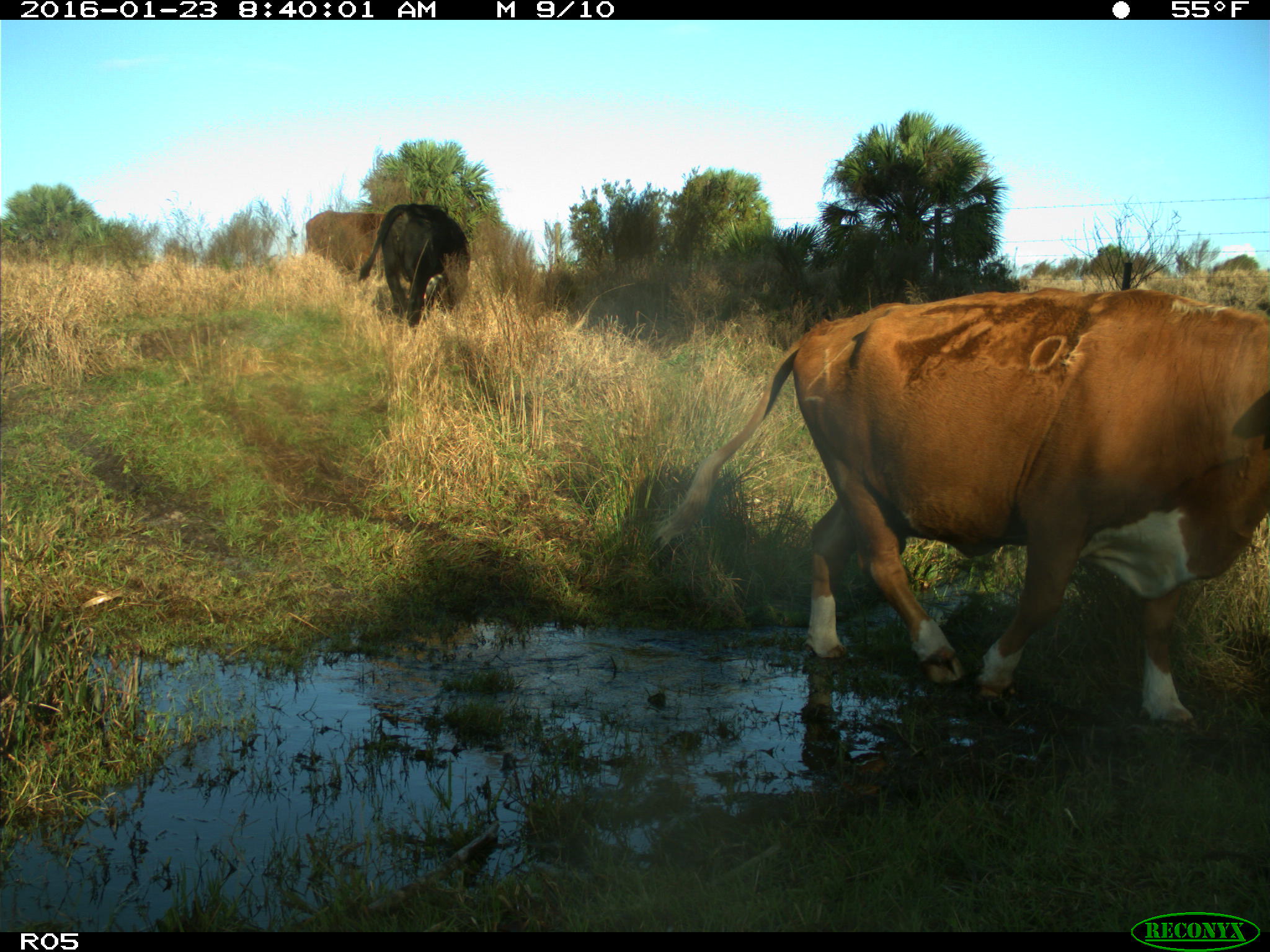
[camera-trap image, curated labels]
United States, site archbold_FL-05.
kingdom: Animalia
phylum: Chordata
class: Mammalia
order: Artiodactyla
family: Bovidae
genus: Bos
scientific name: Bos taurus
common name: domestic cow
Bos taurus (domestic cow).